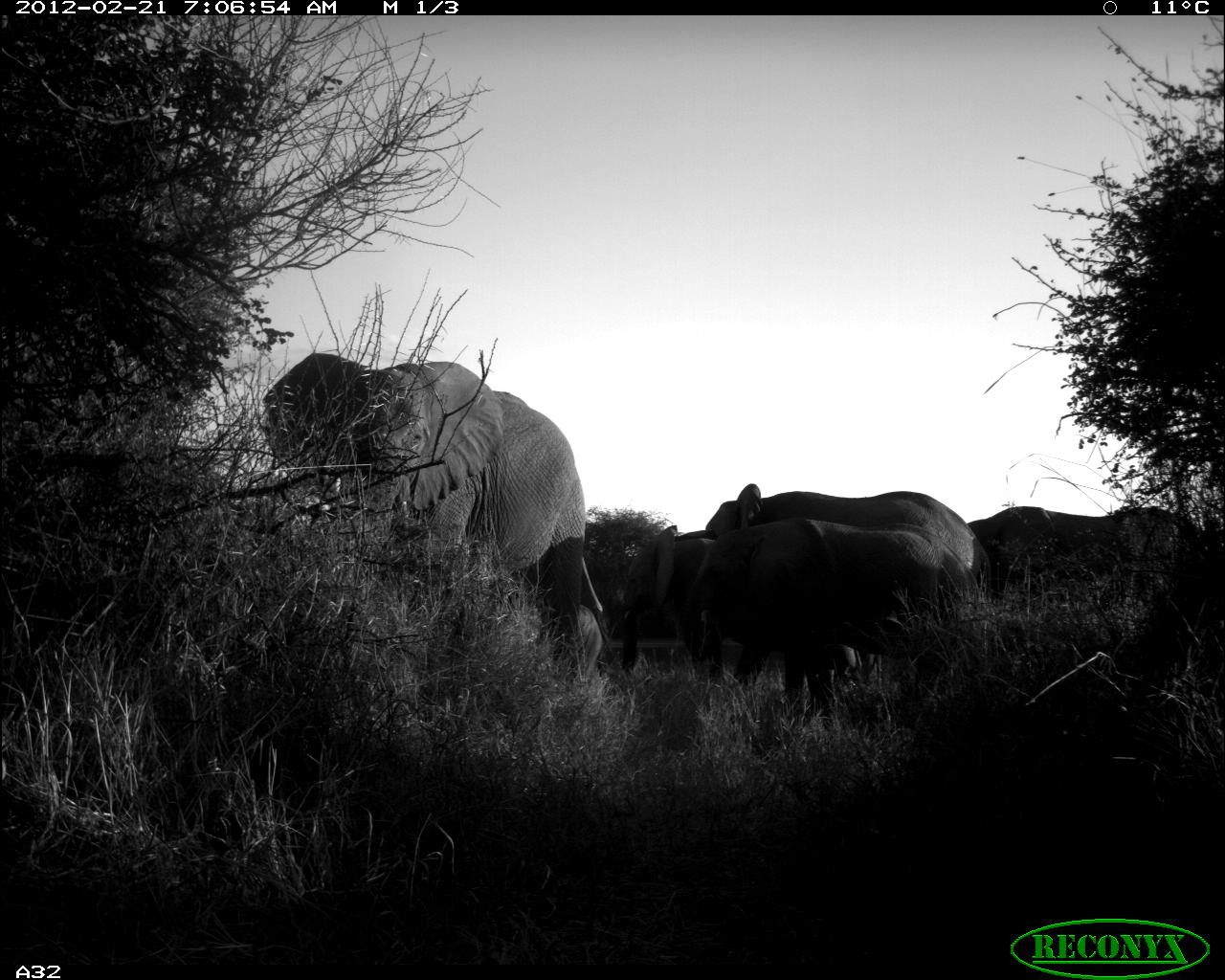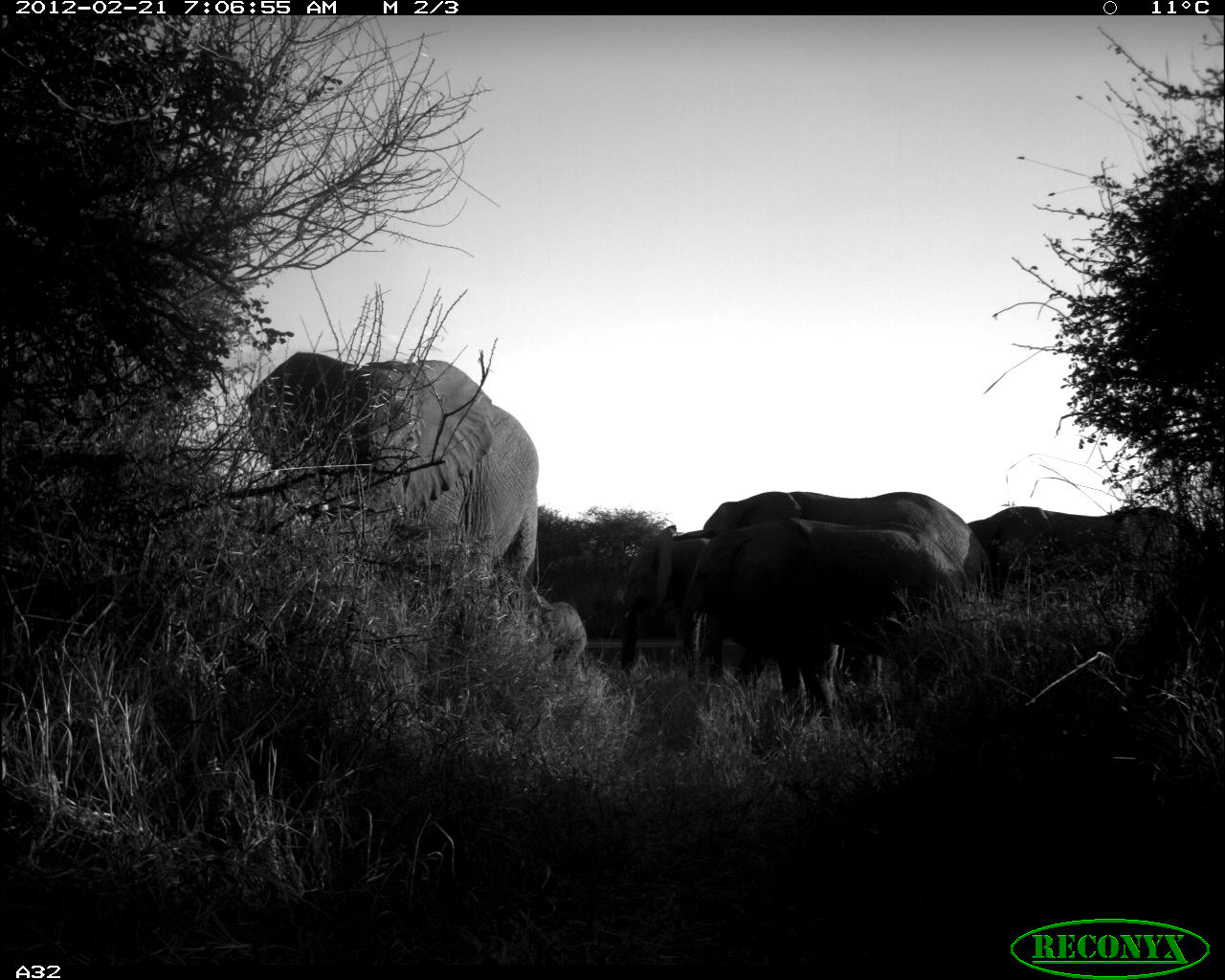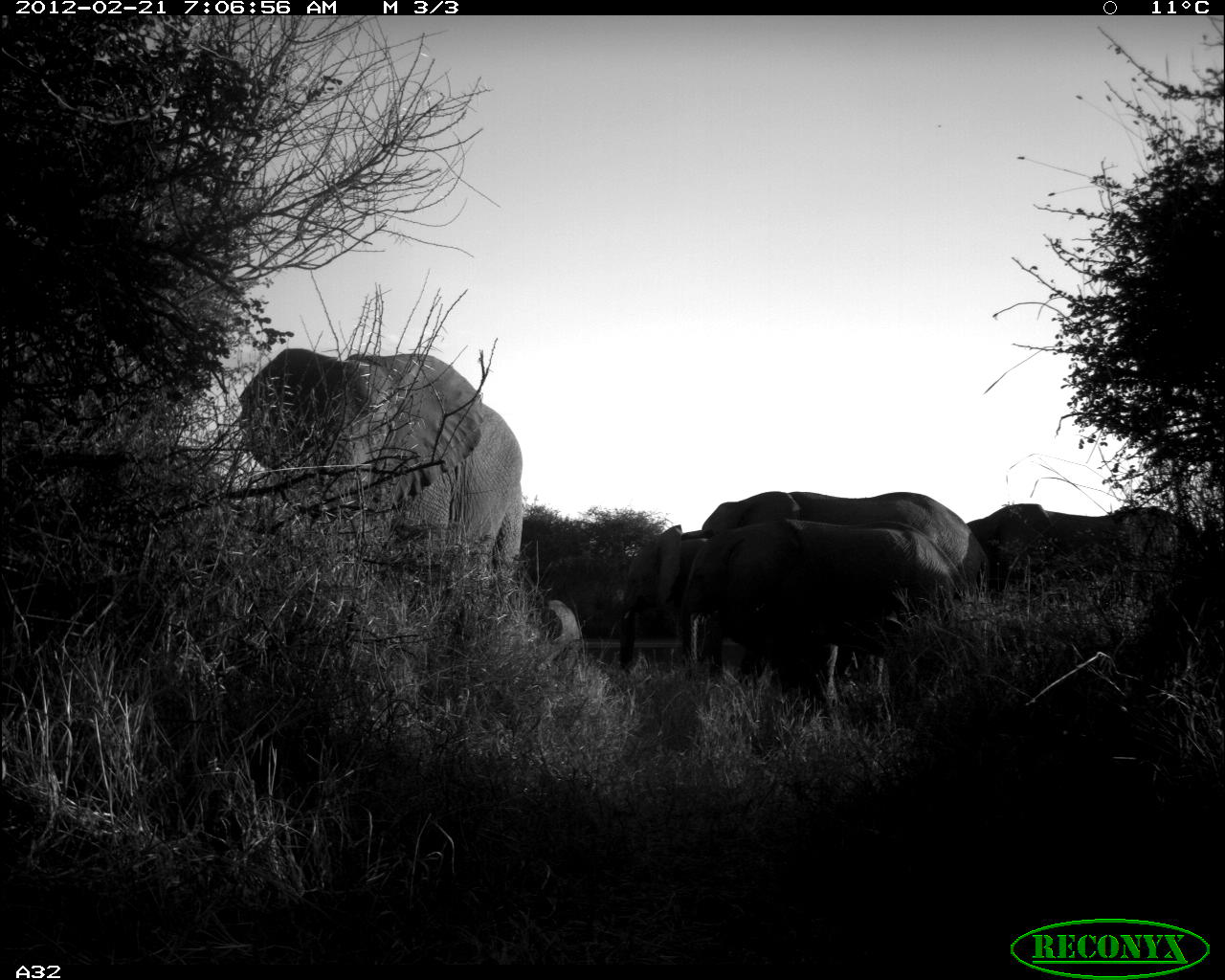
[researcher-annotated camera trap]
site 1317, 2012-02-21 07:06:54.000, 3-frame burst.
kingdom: Animalia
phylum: Chordata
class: Mammalia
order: Proboscidea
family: Elephantidae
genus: Loxodonta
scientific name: Loxodonta africana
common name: african bush elephant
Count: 6.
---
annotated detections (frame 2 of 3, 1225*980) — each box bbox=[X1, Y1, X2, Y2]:
loxodonta africana: bbox=[239, 347, 586, 674]; bbox=[680, 517, 969, 731]; bbox=[697, 490, 993, 687]; bbox=[964, 499, 1207, 598]; bbox=[615, 522, 711, 675]; bbox=[520, 597, 599, 684]